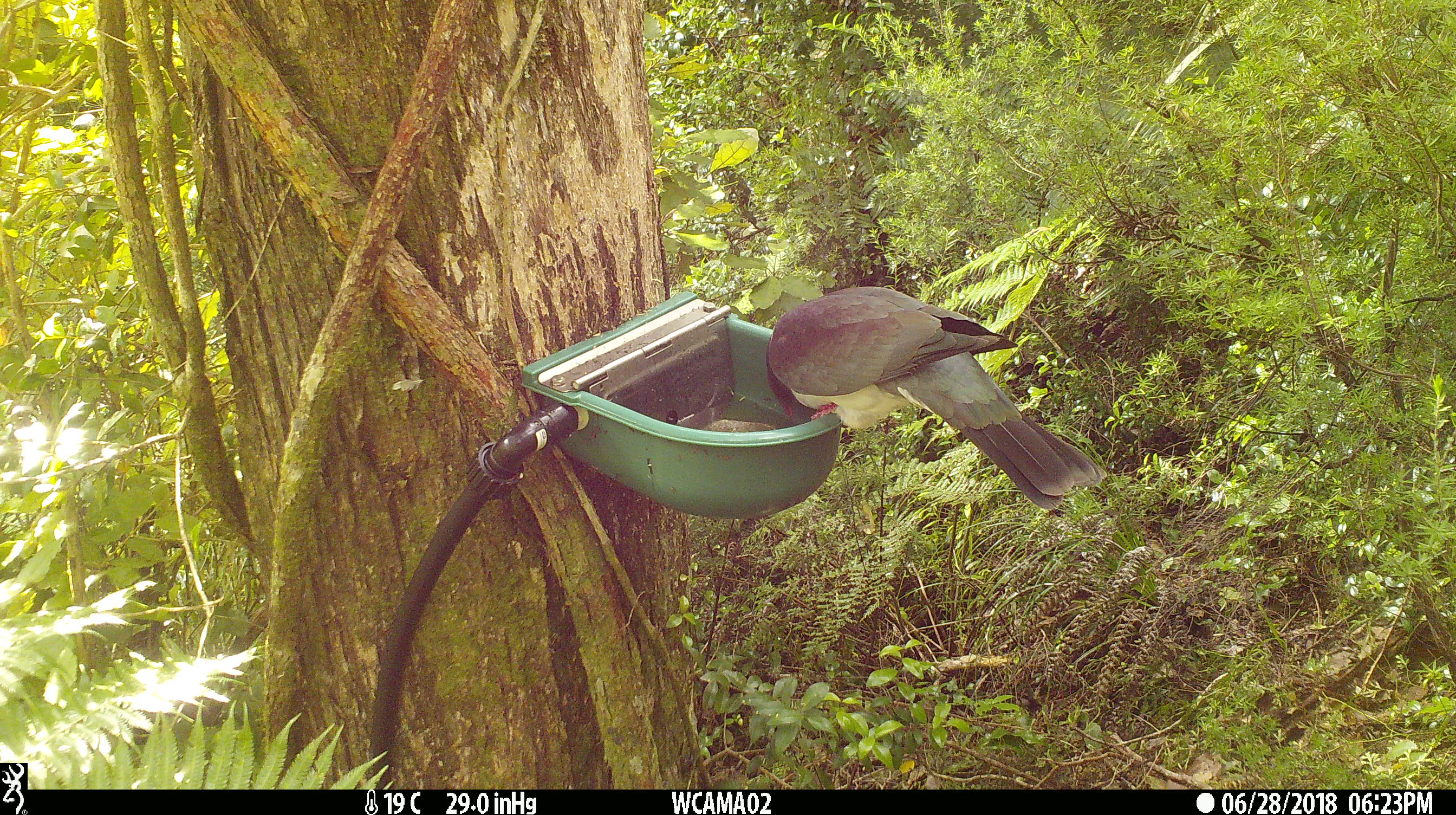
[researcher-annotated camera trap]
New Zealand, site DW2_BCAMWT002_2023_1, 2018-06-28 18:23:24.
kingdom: Animalia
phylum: Chordata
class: Aves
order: Columbiformes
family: Columbidae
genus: Hemiphaga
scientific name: Hemiphaga novaeseelandiae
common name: new zealand pigeon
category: kereru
Kereru (new zealand pigeon) (Hemiphaga novaeseelandiae).